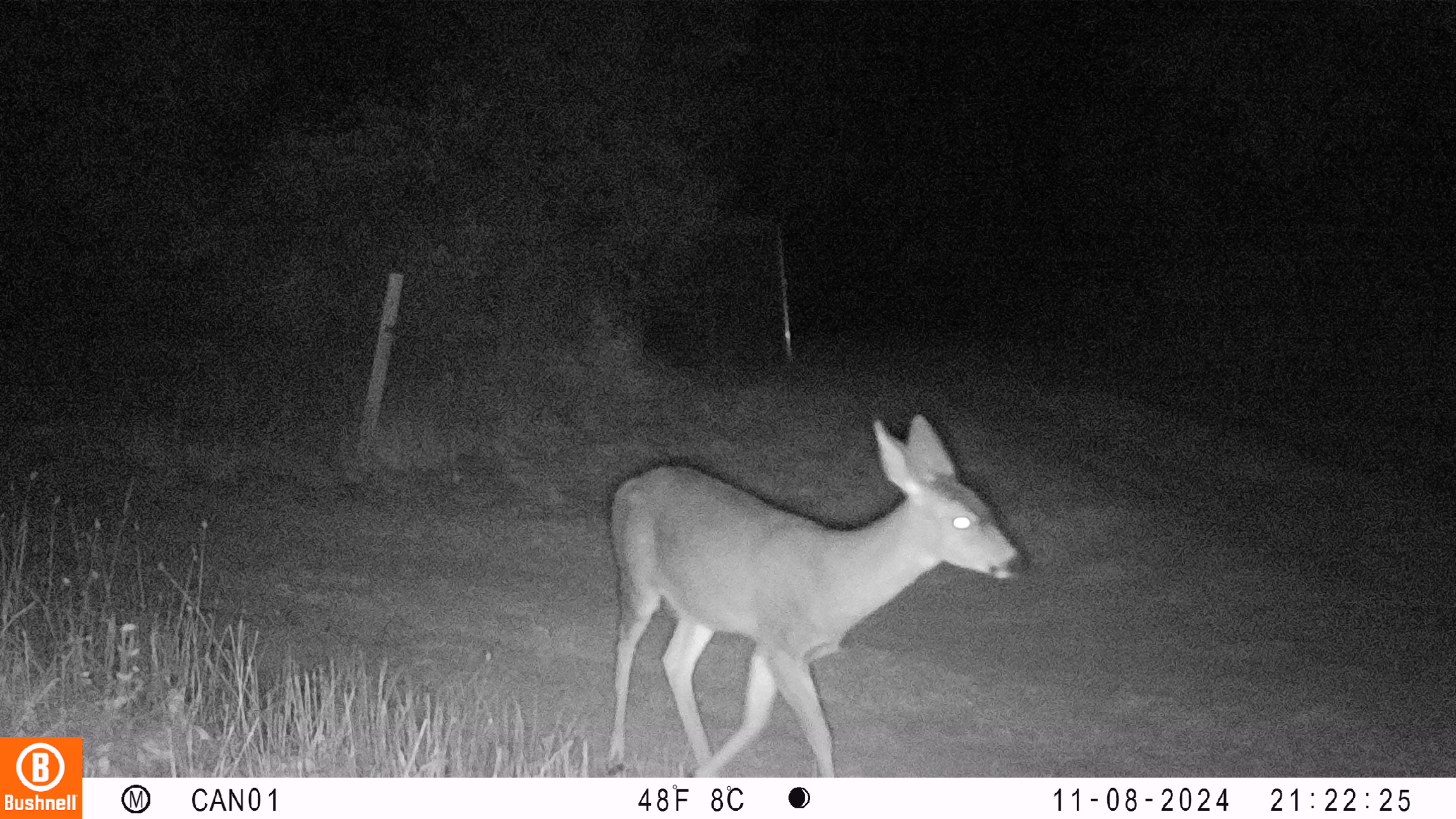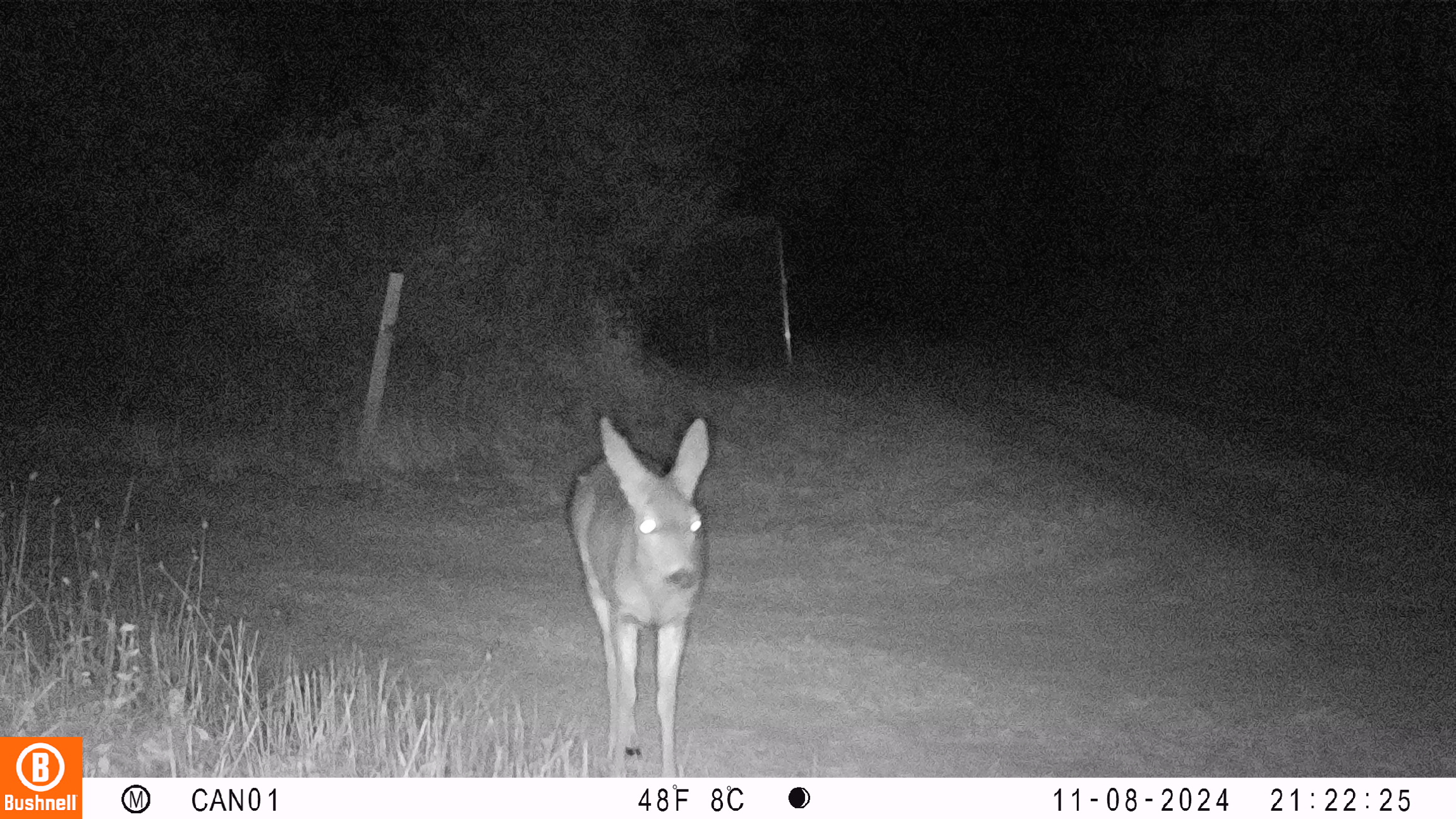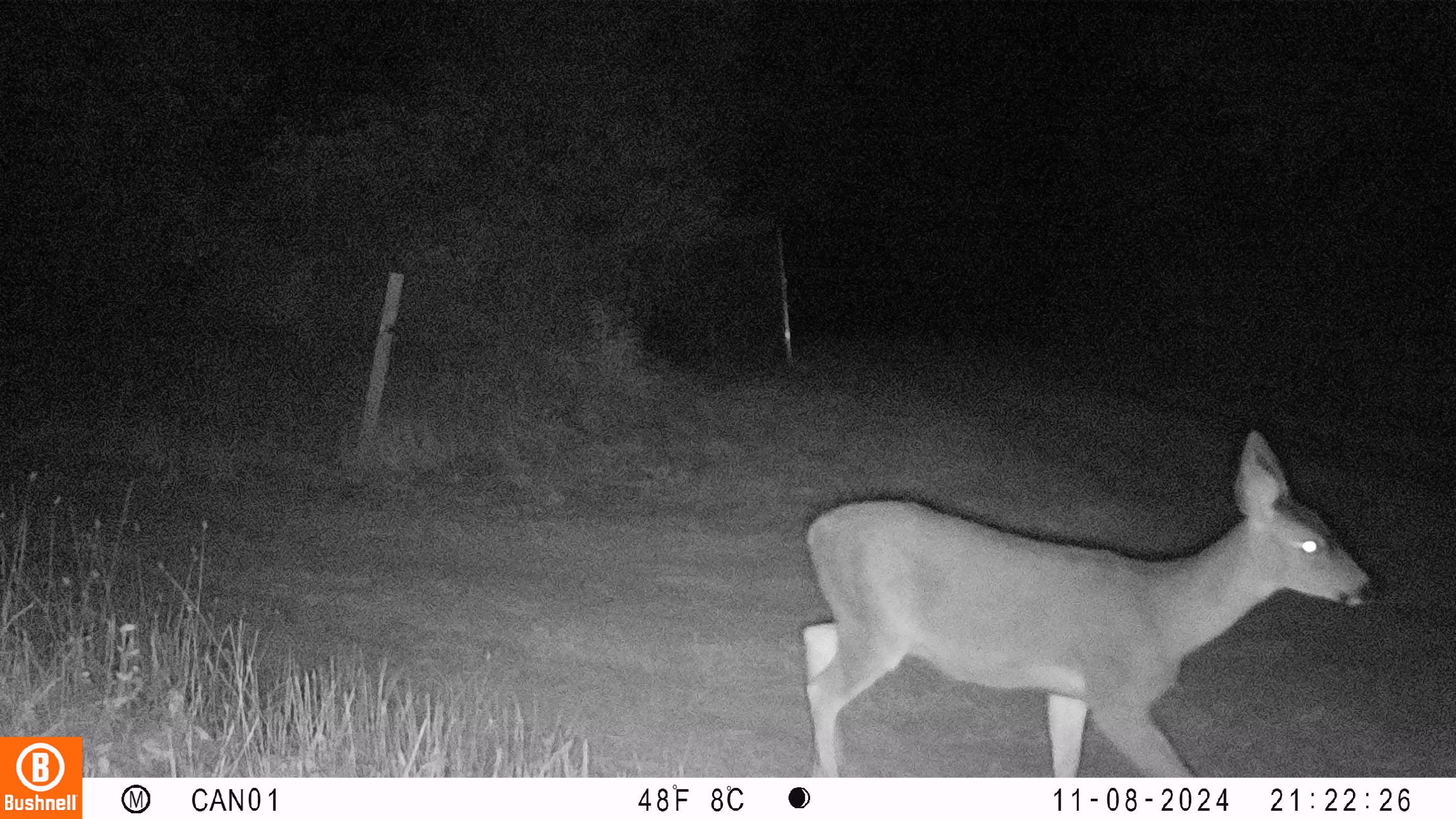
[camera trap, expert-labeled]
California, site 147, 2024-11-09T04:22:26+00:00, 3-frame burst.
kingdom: Animalia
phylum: Chordata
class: Mammalia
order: Artiodactyla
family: Cervidae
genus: Odocoileus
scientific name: Odocoileus hemionus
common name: mule deer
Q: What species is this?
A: Mule deer (Odocoileus hemionus).